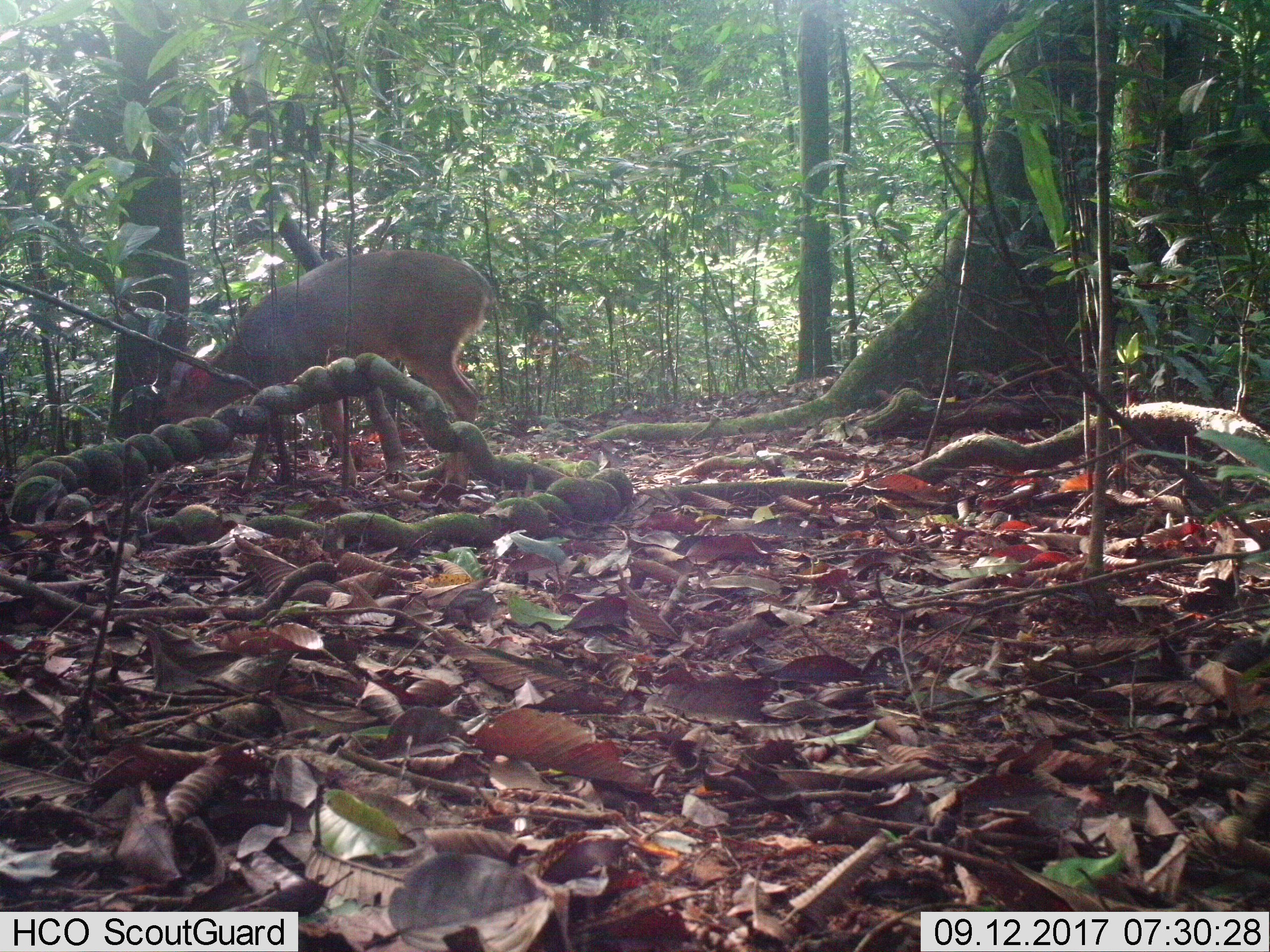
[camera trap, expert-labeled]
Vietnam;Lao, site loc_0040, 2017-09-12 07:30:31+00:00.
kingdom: Animalia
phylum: Chordata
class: Mammalia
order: Artiodactyla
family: Cervidae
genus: Muntiacus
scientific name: Muntiacus vuquangensis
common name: large-antlered muntjac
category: large antlered muntjac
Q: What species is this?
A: Large antlered muntjac (large-antlered muntjac) (Muntiacus vuquangensis).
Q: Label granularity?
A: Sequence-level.